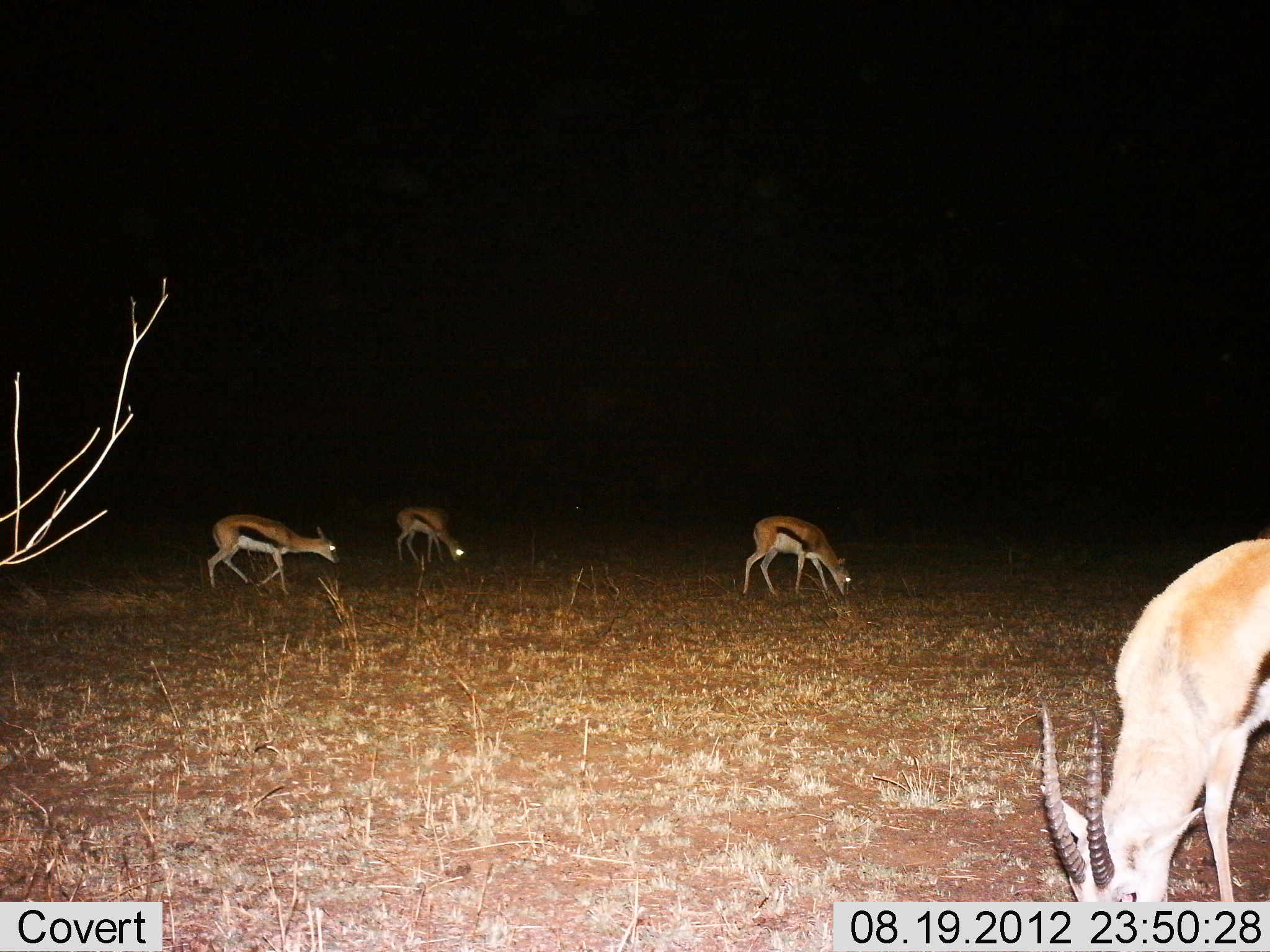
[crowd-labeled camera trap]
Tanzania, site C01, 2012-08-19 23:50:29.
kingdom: Animalia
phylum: Chordata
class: Mammalia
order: Artiodactyla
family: Bovidae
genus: Eudorcas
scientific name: Eudorcas thomsonii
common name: thomson's gazelle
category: gazellethomsons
Gazellethomsons (thomson's gazelle) (Eudorcas thomsonii), count 4. Behavior (volunteer vote fractions): standing 20%, resting 0%, moving 30%, interacting 0%. Young present (vote fraction): 0%. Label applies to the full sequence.